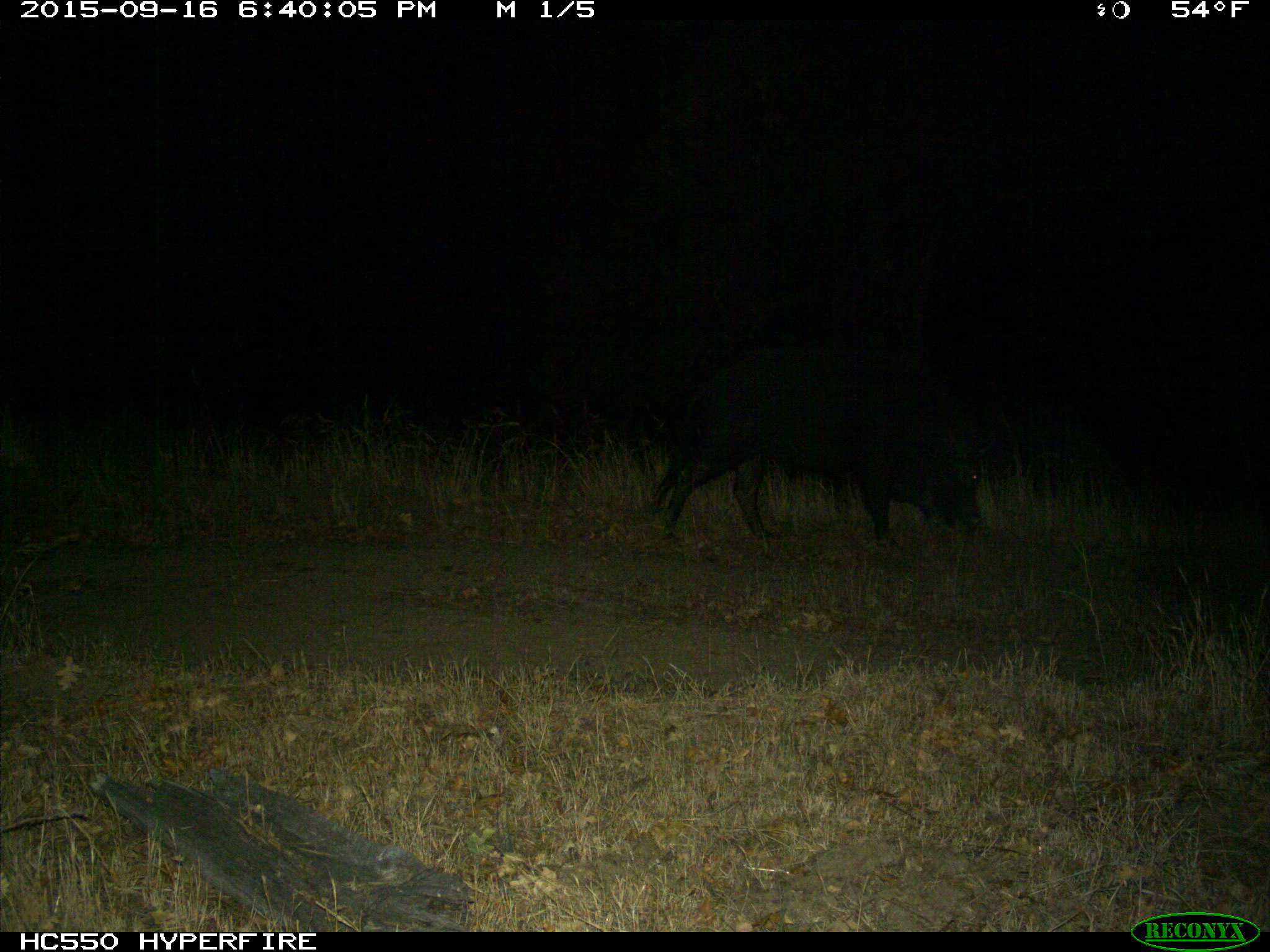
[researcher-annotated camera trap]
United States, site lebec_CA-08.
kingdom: Animalia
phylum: Chordata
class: Mammalia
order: Artiodactyla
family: Suidae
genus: Sus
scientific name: Sus scrofa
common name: wild boar